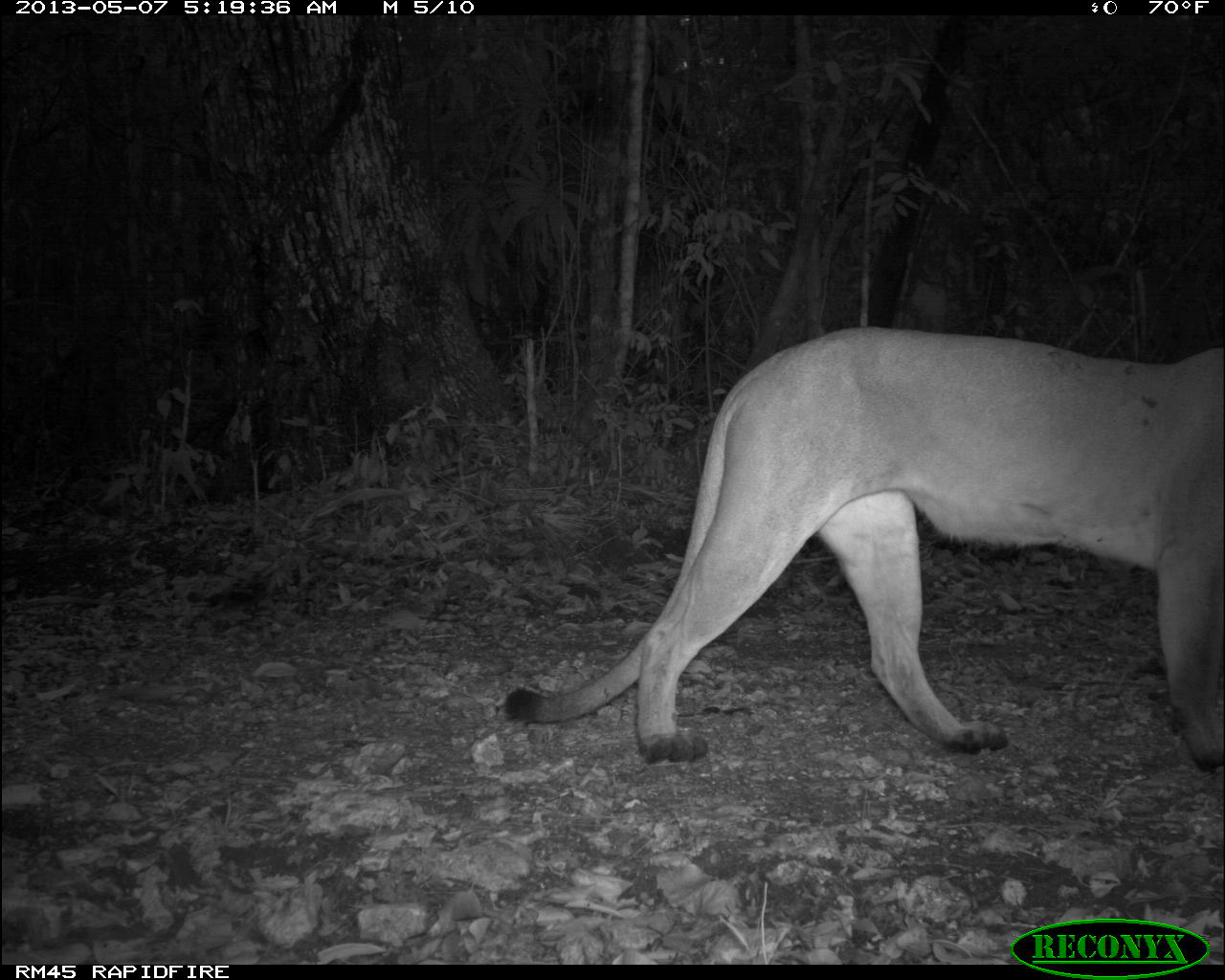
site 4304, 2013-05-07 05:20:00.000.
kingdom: Animalia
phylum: Chordata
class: Mammalia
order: Carnivora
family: Felidae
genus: Puma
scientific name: Puma concolor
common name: mountain lion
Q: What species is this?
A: Puma concolor (mountain lion).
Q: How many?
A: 1.